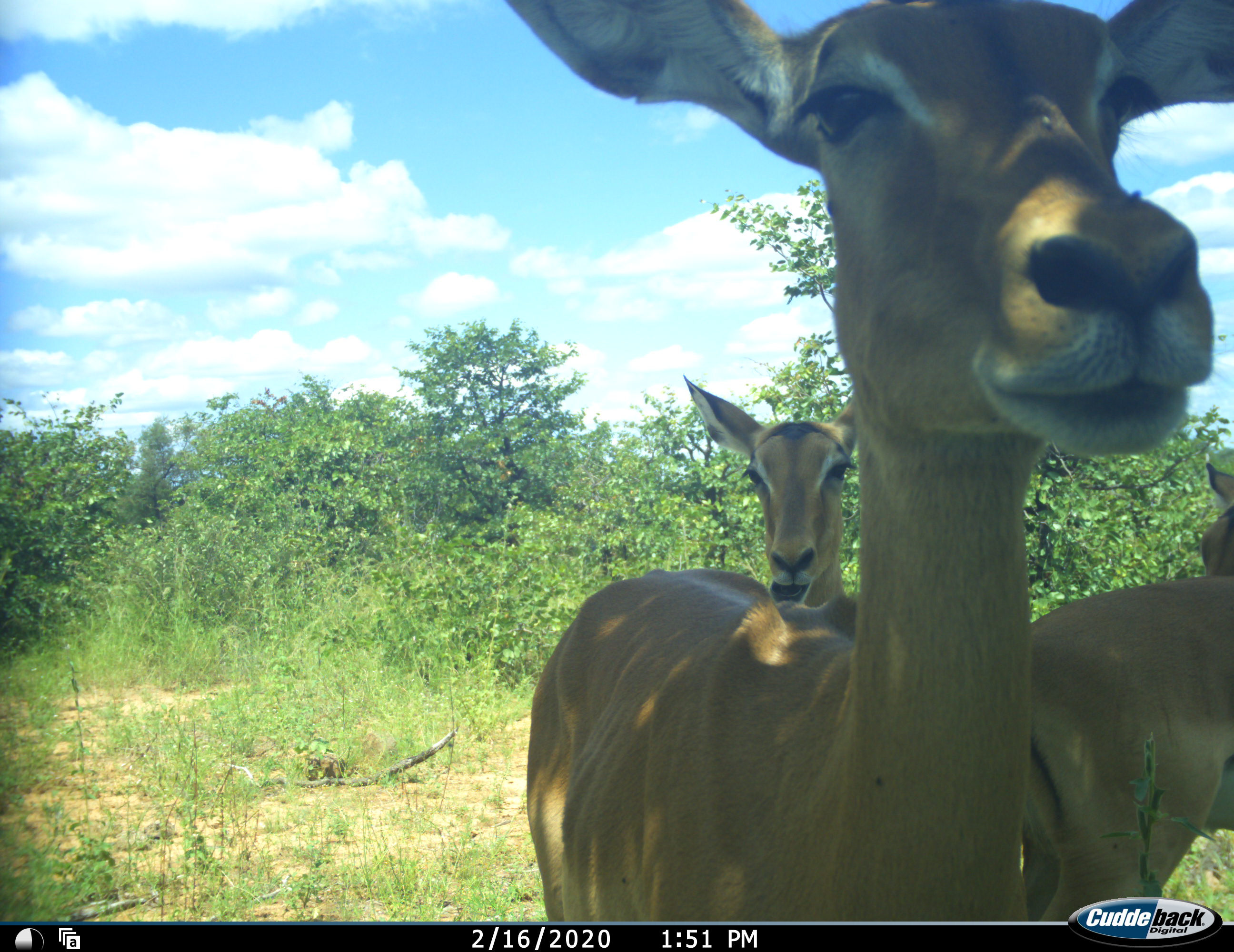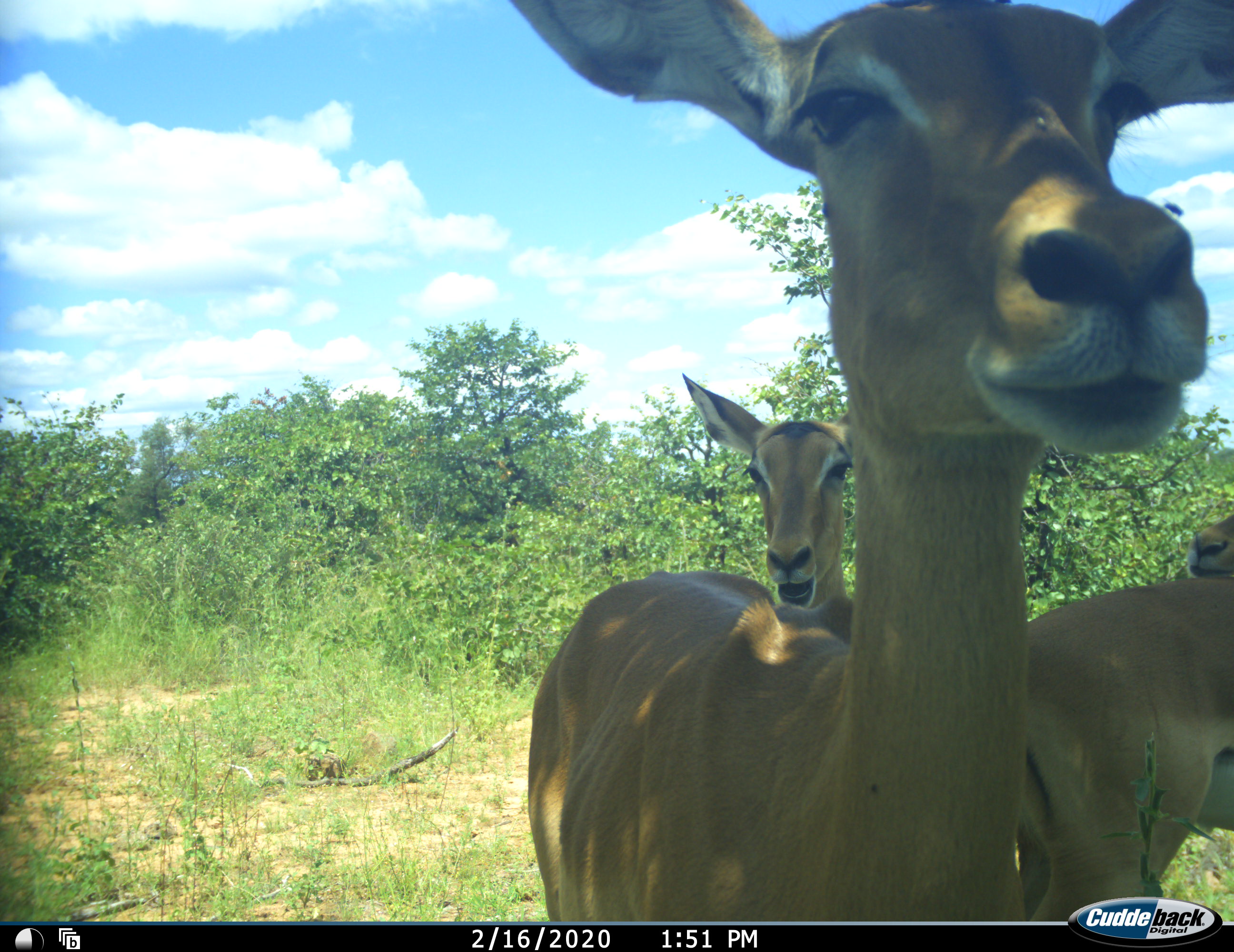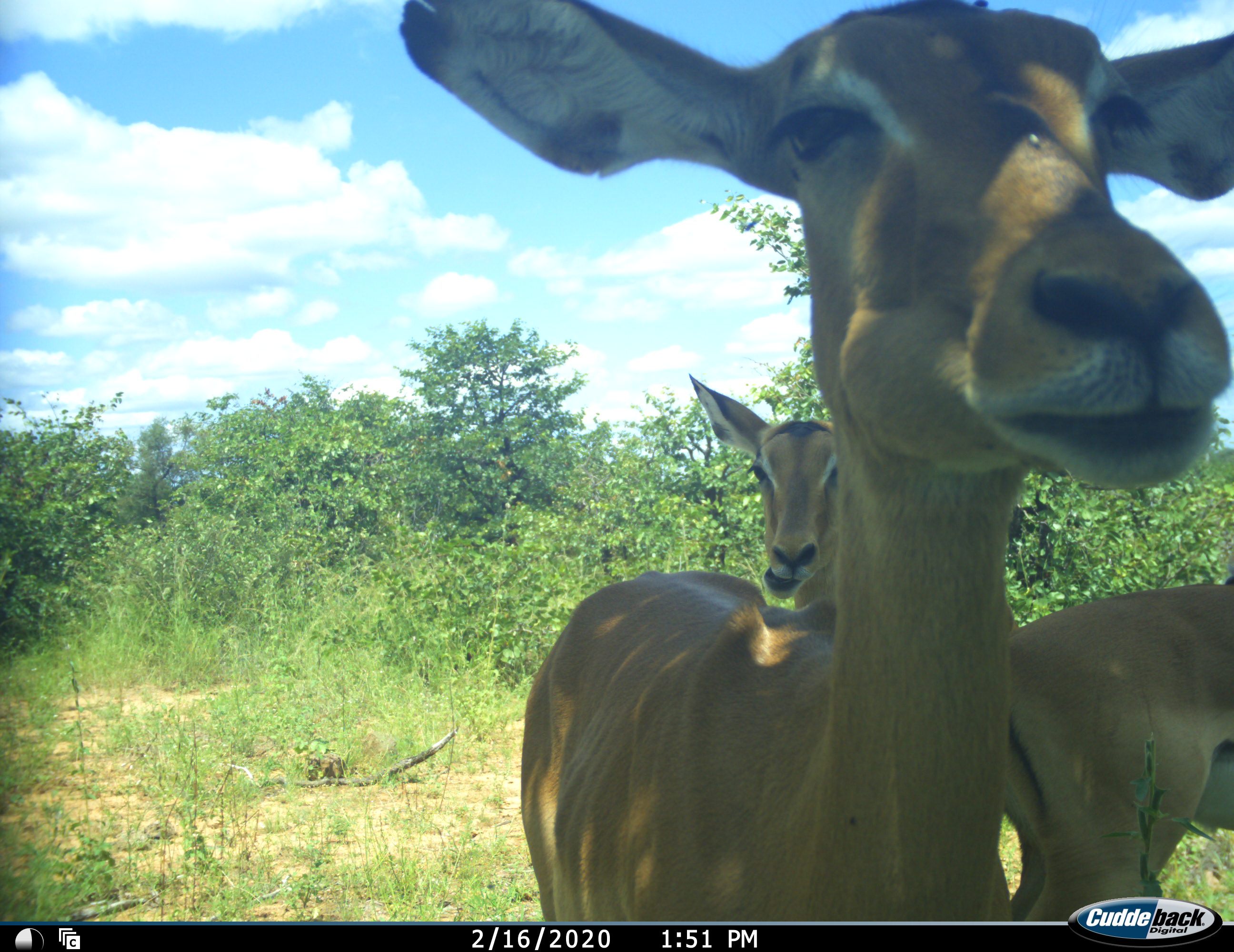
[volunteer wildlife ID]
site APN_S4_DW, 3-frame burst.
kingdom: Animalia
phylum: Chordata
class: Mammalia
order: Artiodactyla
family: Bovidae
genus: Aepyceros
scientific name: Aepyceros melampus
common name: impala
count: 3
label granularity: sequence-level